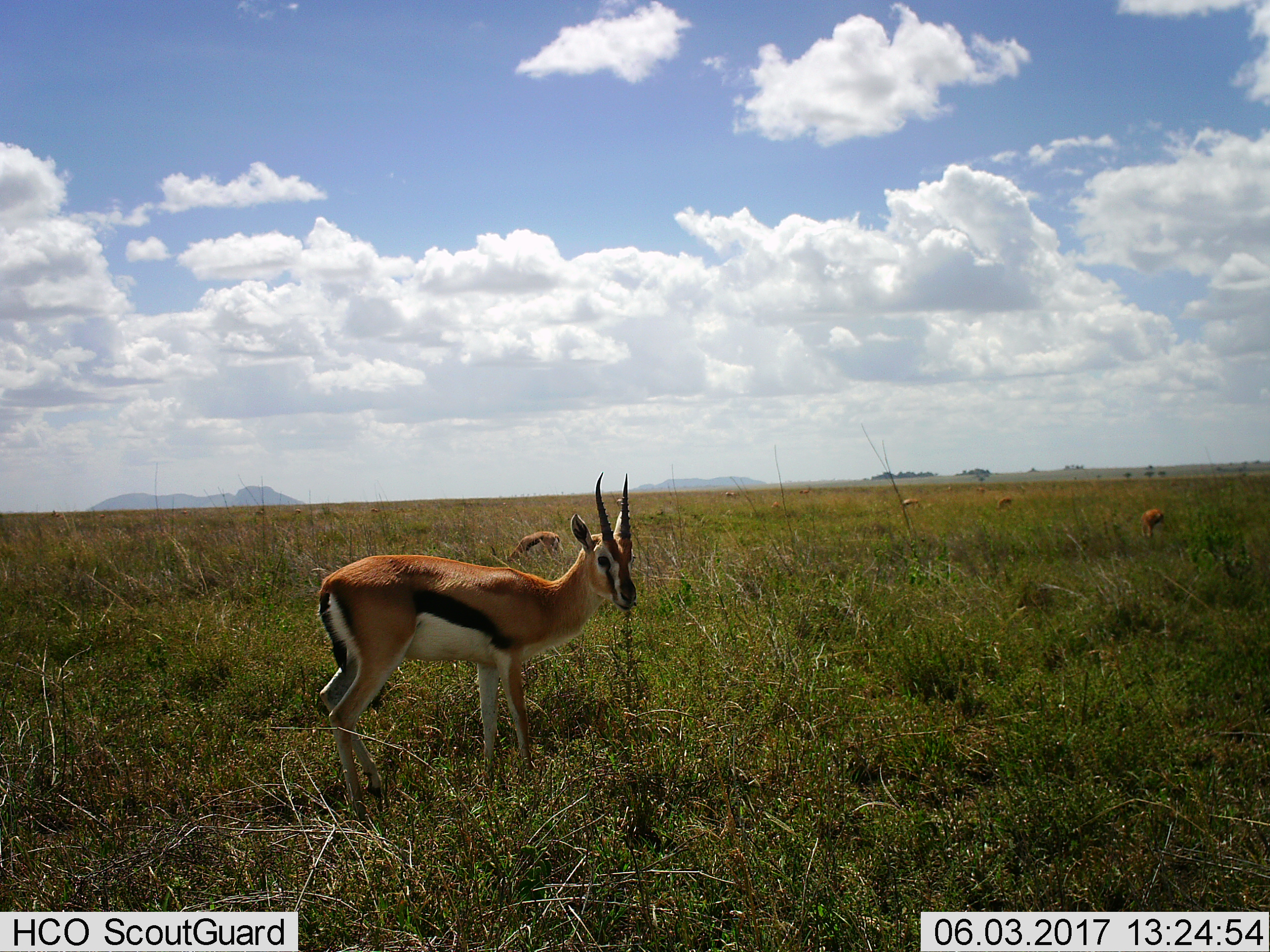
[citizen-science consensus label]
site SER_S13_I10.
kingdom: Animalia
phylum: Chordata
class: Mammalia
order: Artiodactyla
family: Bovidae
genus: Eudorcas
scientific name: Eudorcas thomsonii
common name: thomson's gazelle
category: gazellethomsons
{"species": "gazellethomsons (thomson's gazelle) (Eudorcas thomsonii)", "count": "5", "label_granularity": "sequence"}